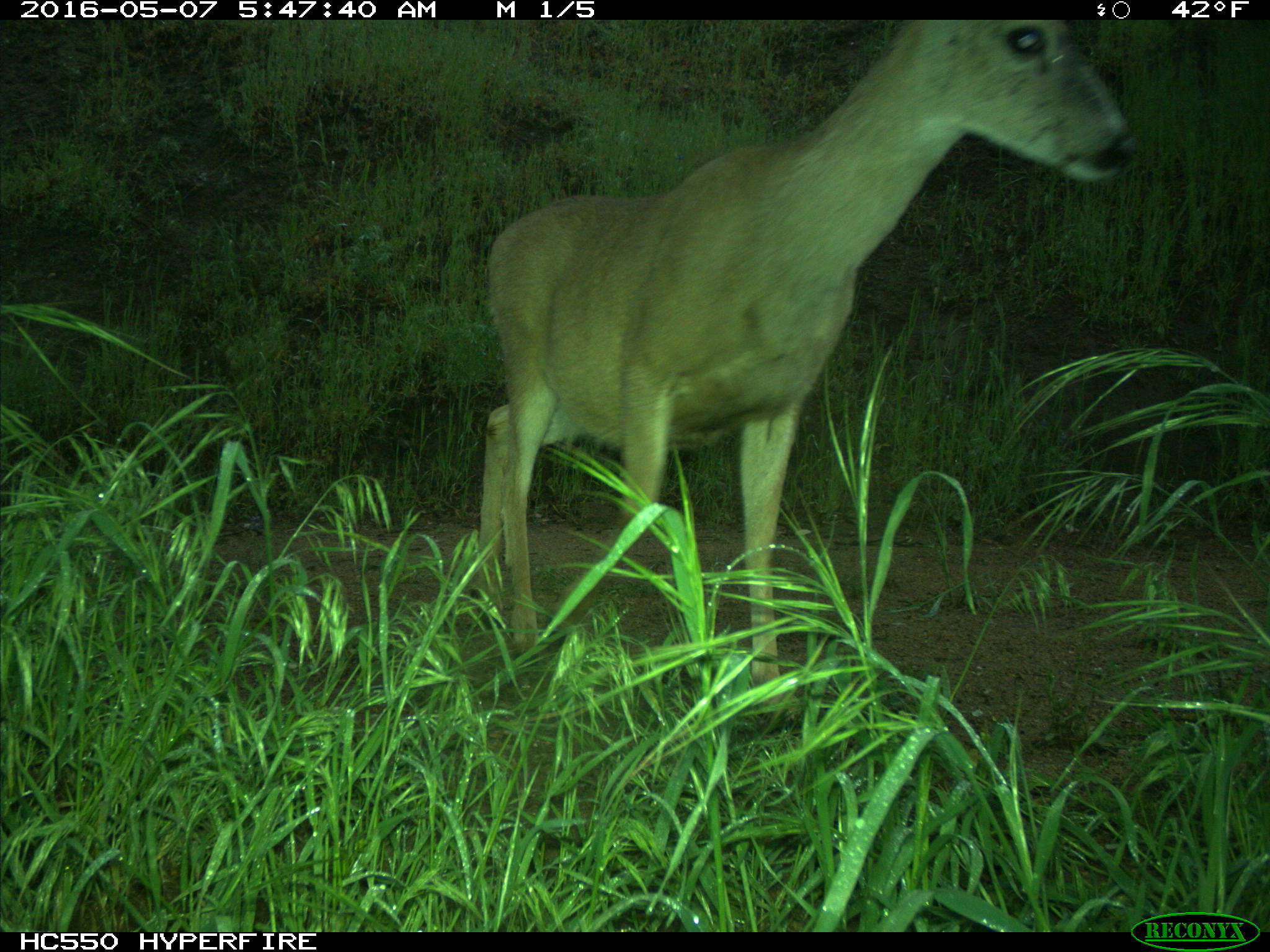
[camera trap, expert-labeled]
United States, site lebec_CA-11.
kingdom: Animalia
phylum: Chordata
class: Mammalia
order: Artiodactyla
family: Cervidae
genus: Odocoileus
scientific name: Odocoileus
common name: deer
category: unidentified deer